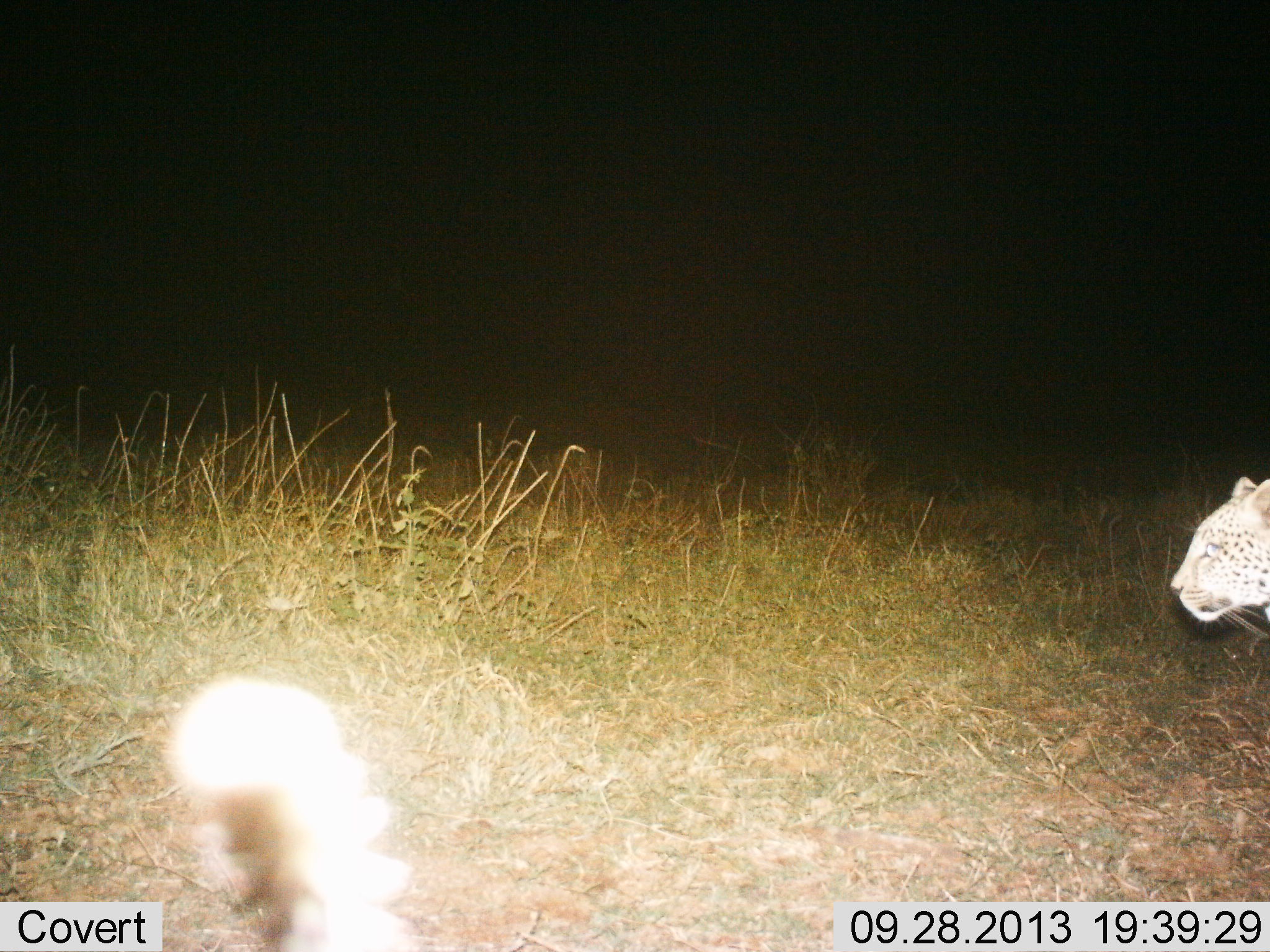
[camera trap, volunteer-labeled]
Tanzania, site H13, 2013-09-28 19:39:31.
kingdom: Animalia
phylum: Chordata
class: Mammalia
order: Carnivora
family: Felidae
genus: Panthera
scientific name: Panthera pardus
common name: leopard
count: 1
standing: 47%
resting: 0%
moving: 53%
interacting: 0%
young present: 0%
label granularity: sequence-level